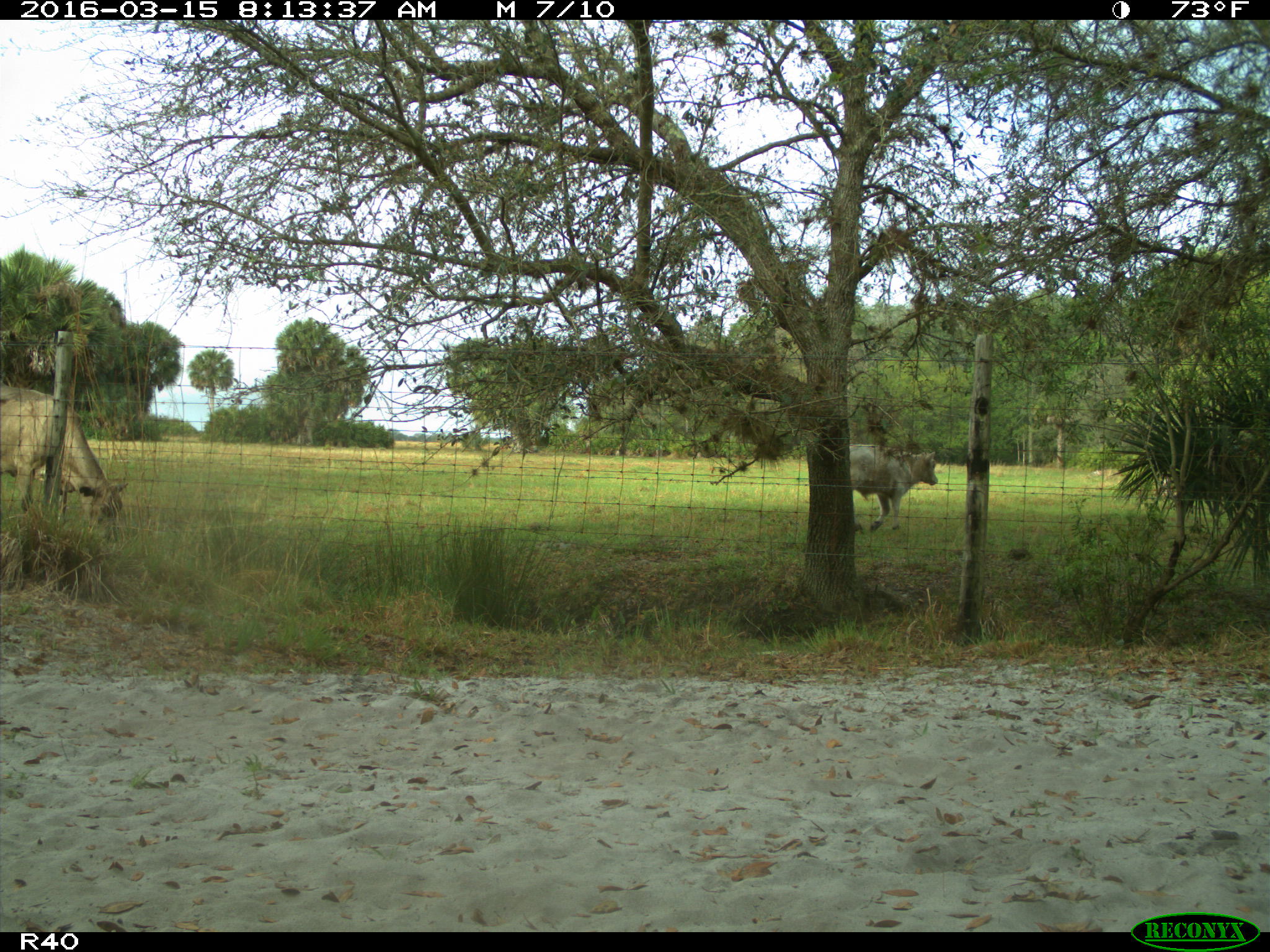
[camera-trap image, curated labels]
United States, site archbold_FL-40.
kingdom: Animalia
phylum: Chordata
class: Mammalia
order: Artiodactyla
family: Bovidae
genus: Bos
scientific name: Bos taurus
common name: domestic cow